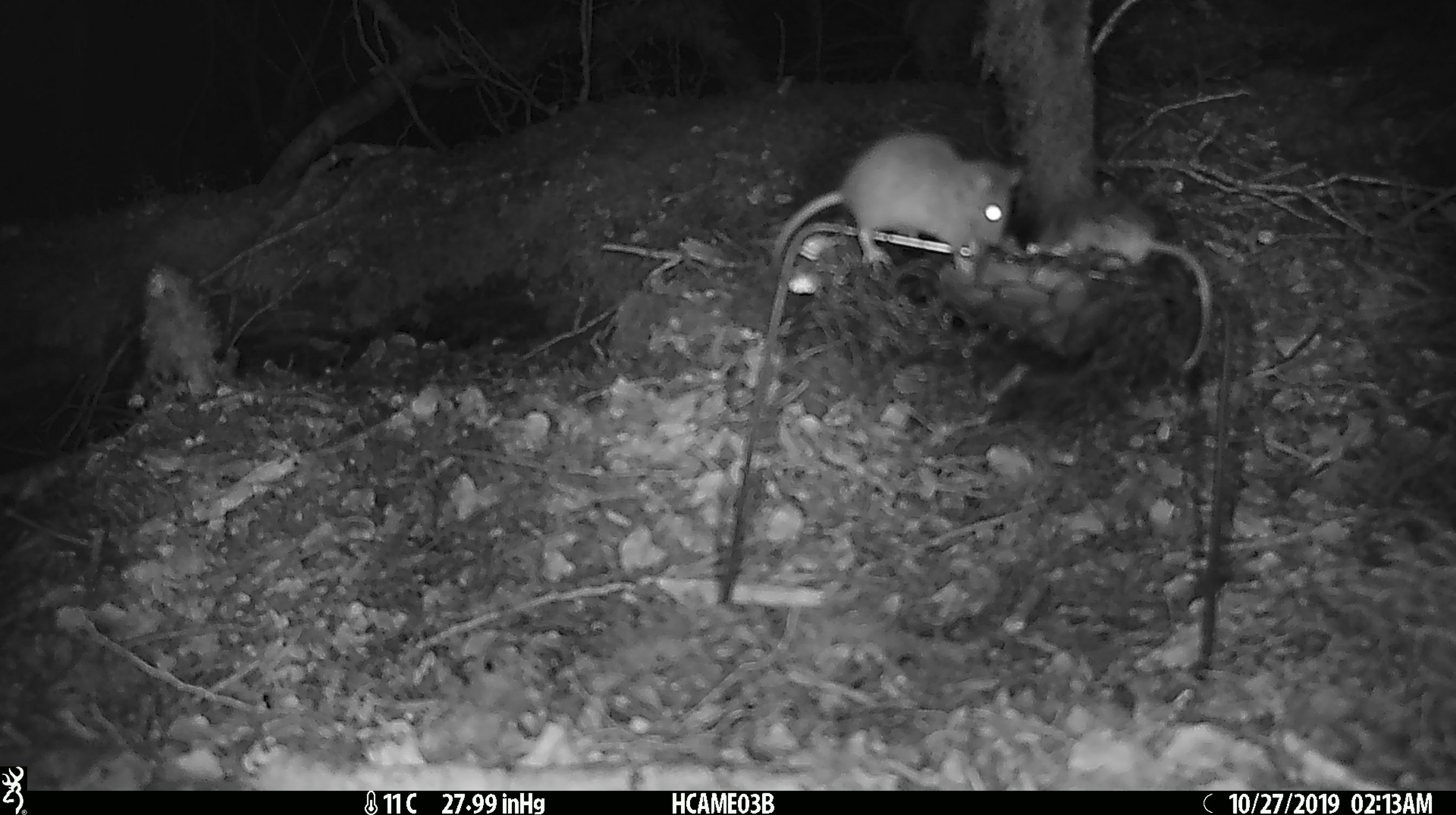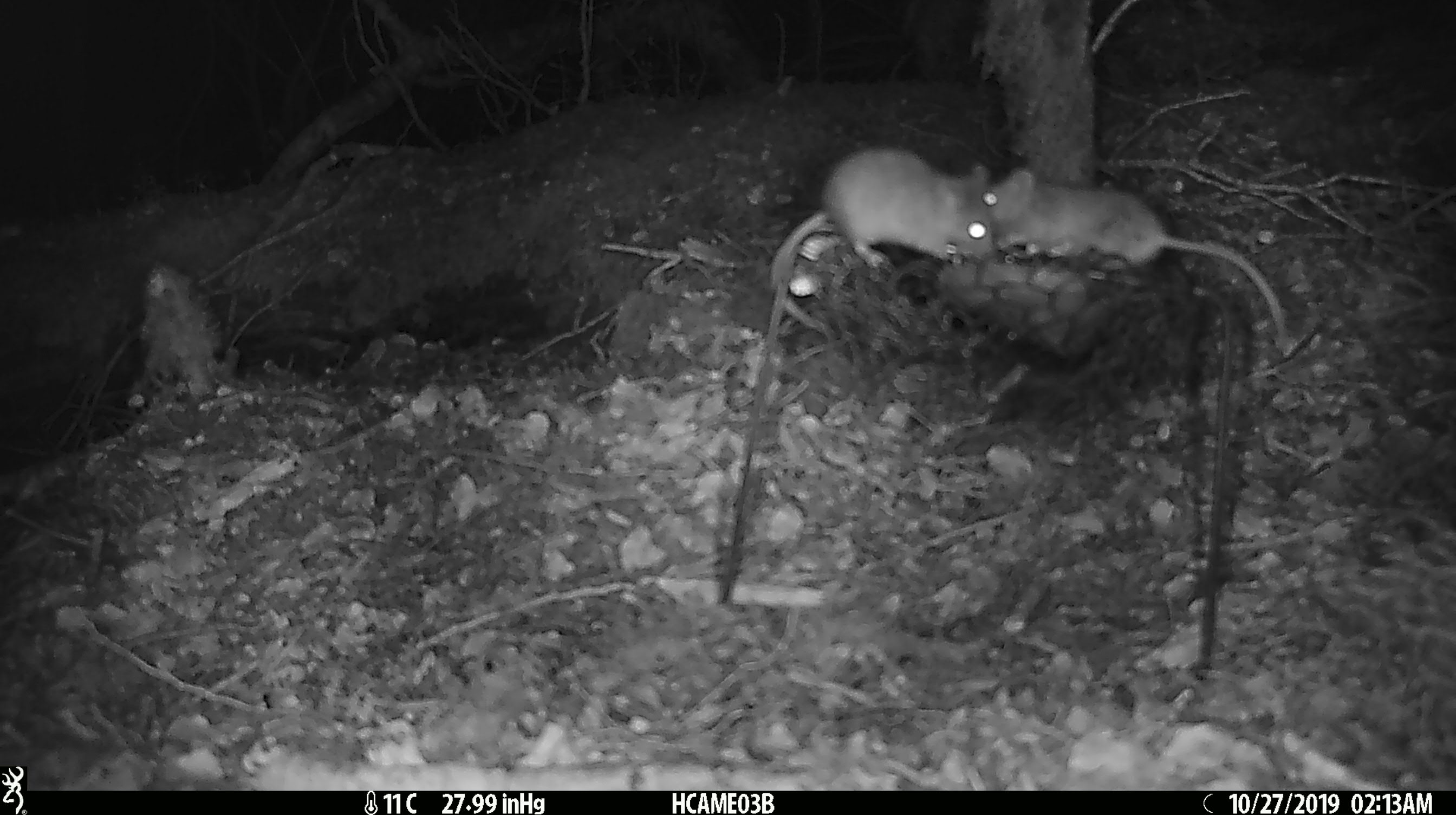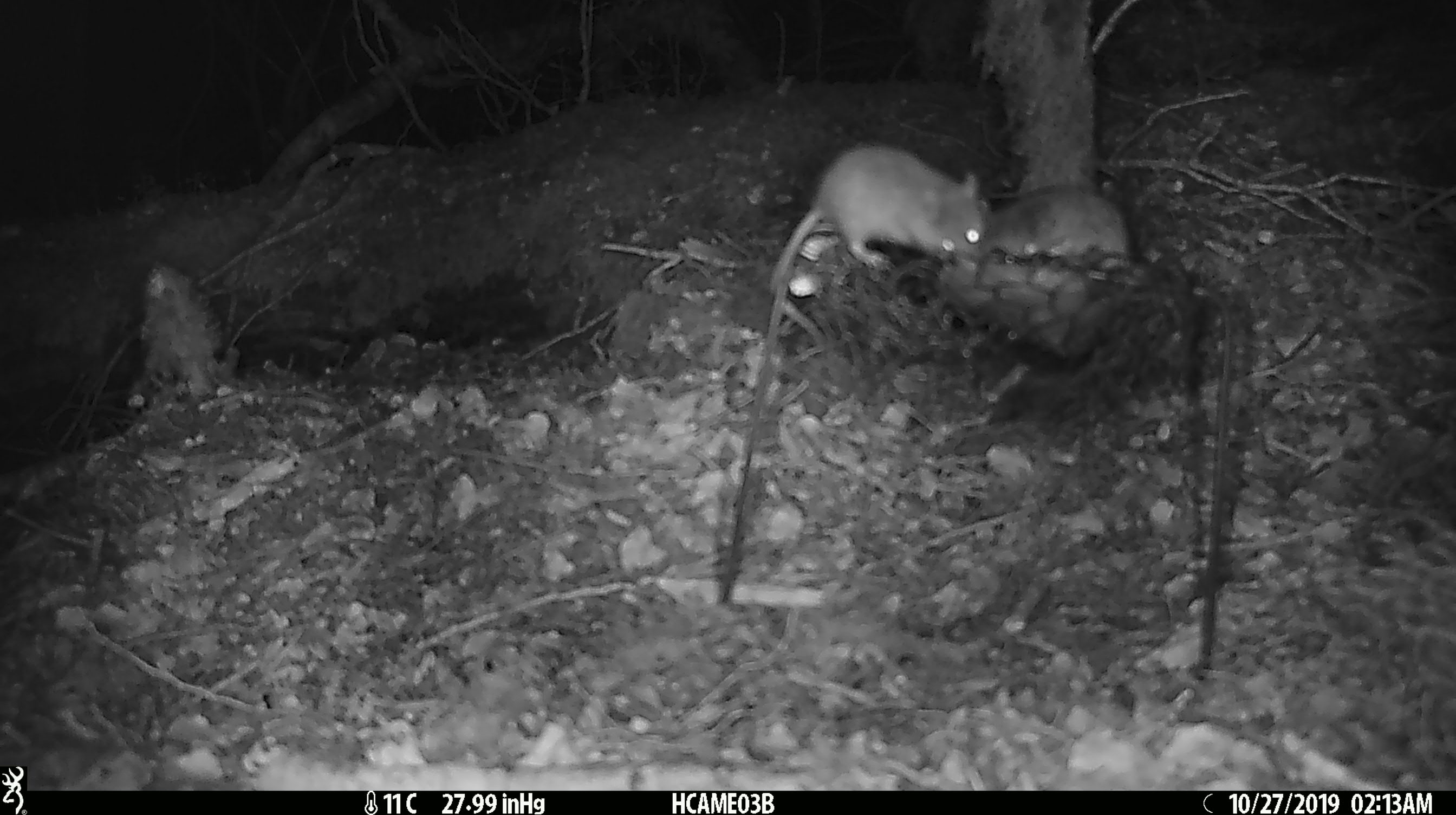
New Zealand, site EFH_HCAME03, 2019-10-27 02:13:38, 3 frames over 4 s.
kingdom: Animalia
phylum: Chordata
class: Mammalia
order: Rodentia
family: Muridae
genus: Mus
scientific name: Mus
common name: mouse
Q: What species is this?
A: Mouse (Mus).